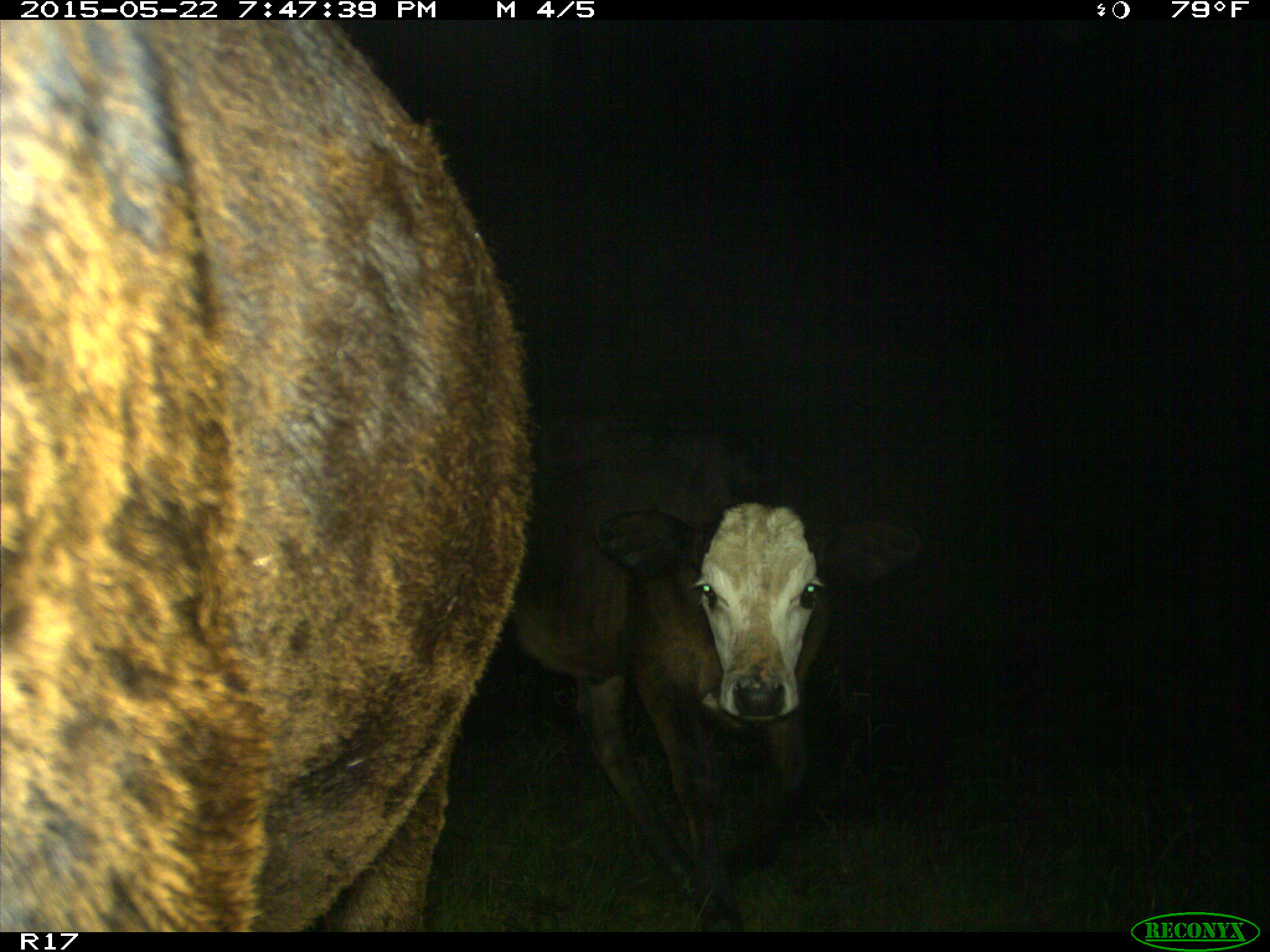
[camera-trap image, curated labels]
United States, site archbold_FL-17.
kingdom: Animalia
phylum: Chordata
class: Mammalia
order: Artiodactyla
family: Bovidae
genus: Bos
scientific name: Bos taurus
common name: domestic cow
Bos taurus (domestic cow).